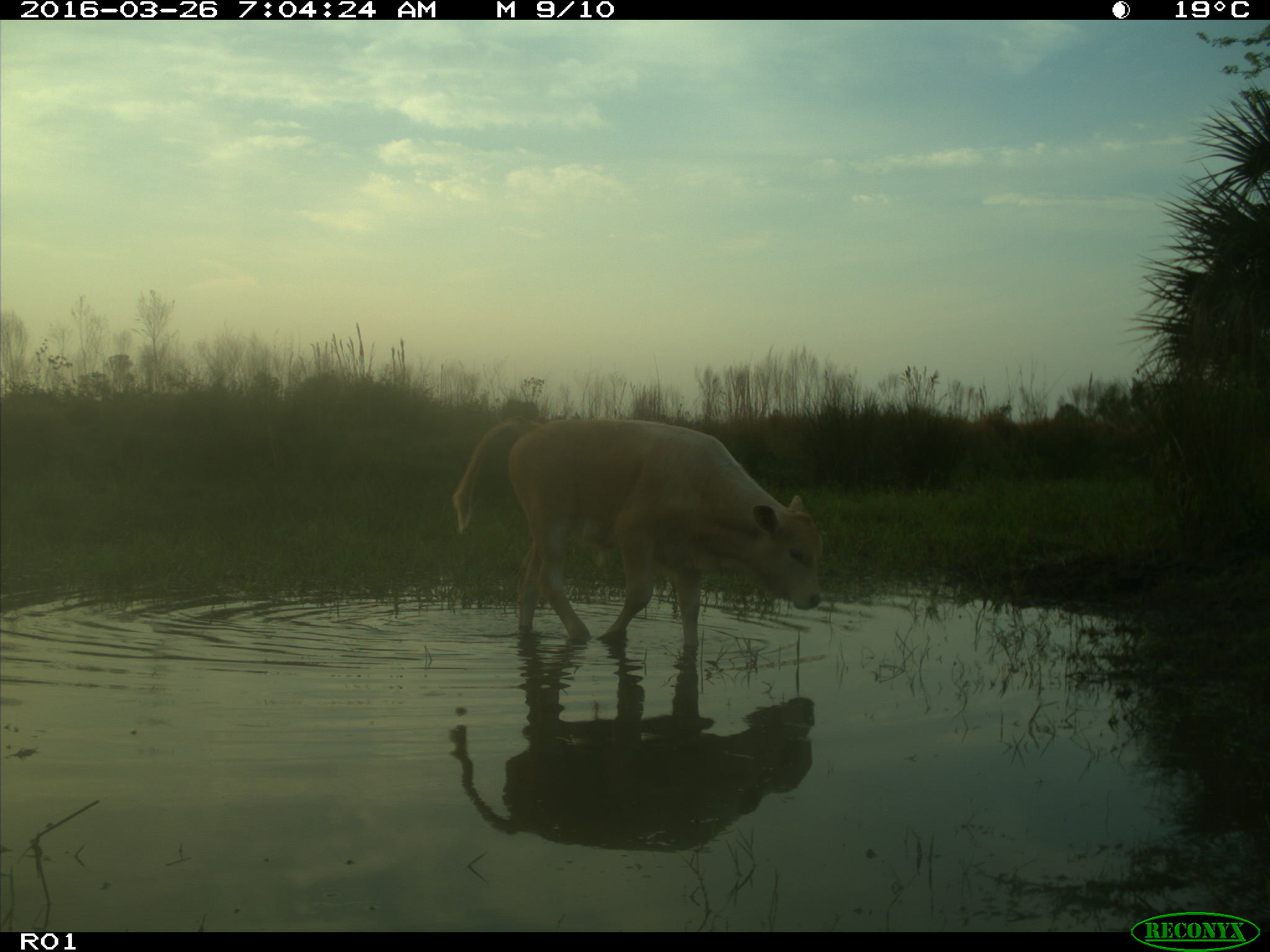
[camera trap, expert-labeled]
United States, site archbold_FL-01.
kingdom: Animalia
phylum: Chordata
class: Mammalia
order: Artiodactyla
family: Bovidae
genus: Bos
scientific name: Bos taurus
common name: domestic cow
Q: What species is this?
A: Bos taurus (domestic cow).